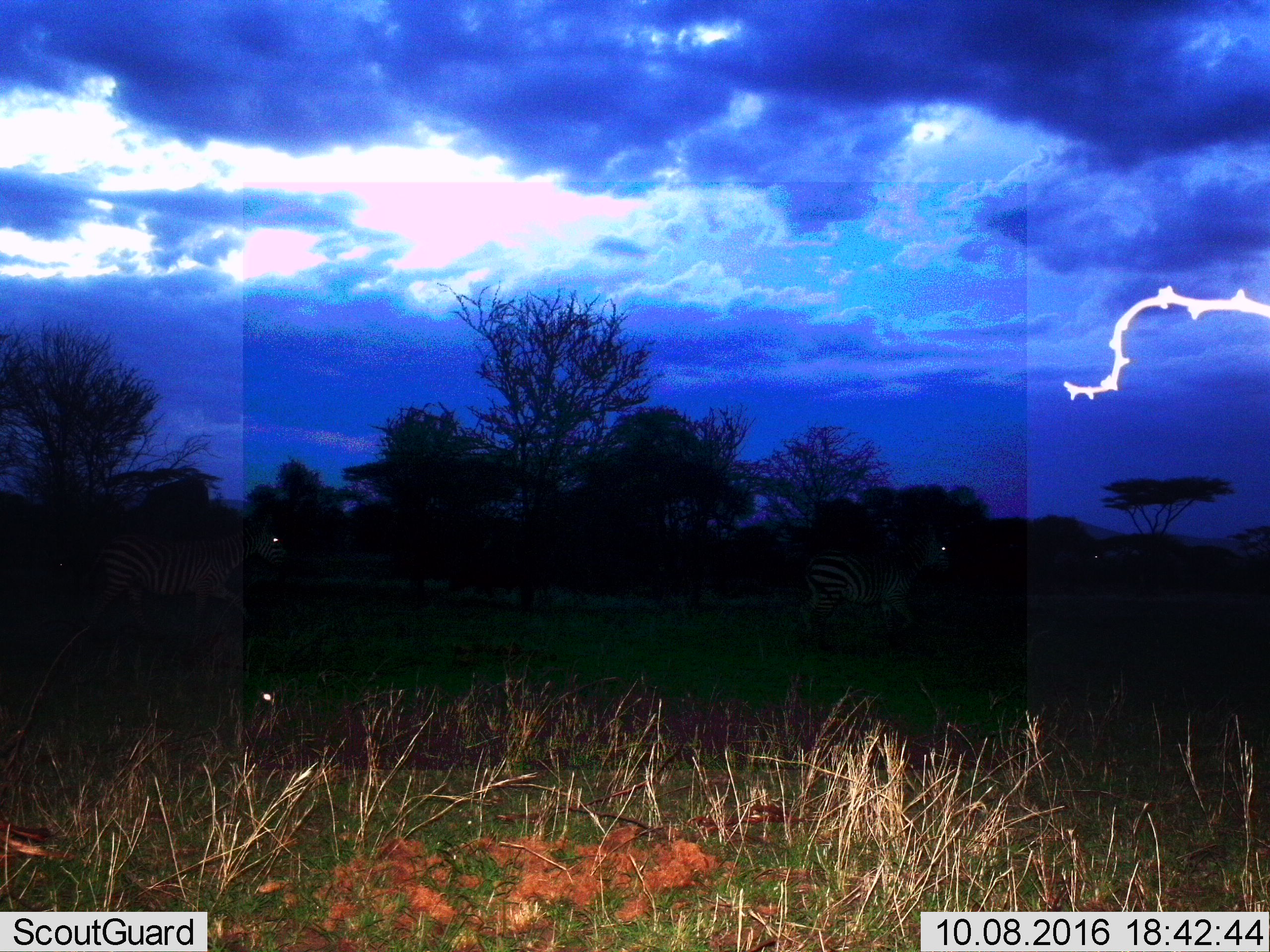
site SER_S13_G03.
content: unidentified animal